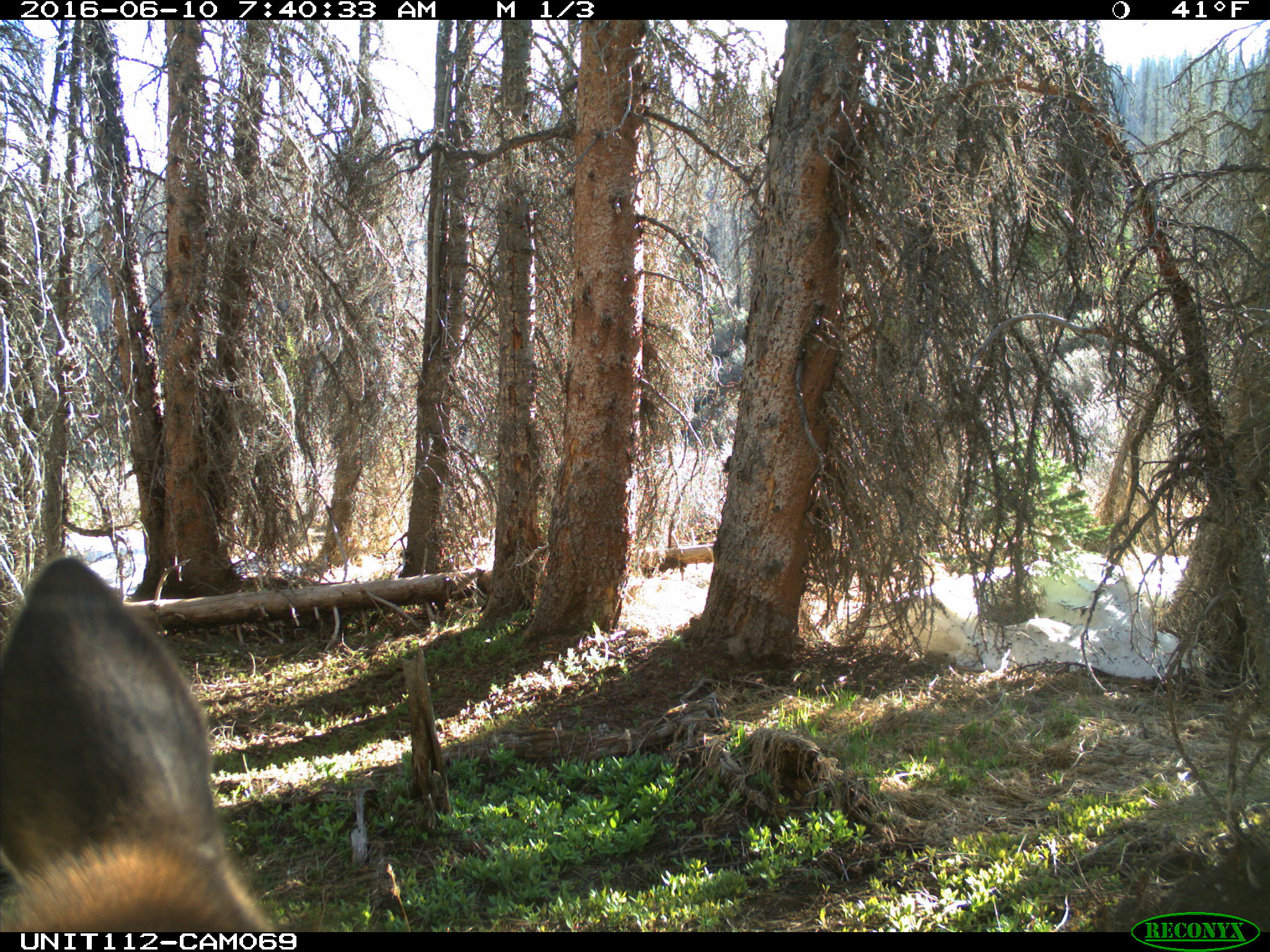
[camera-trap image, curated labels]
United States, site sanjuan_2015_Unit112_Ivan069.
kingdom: Animalia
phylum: Chordata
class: Mammalia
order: Artiodactyla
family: Cervidae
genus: Cervus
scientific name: Cervus elaphus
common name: red deer